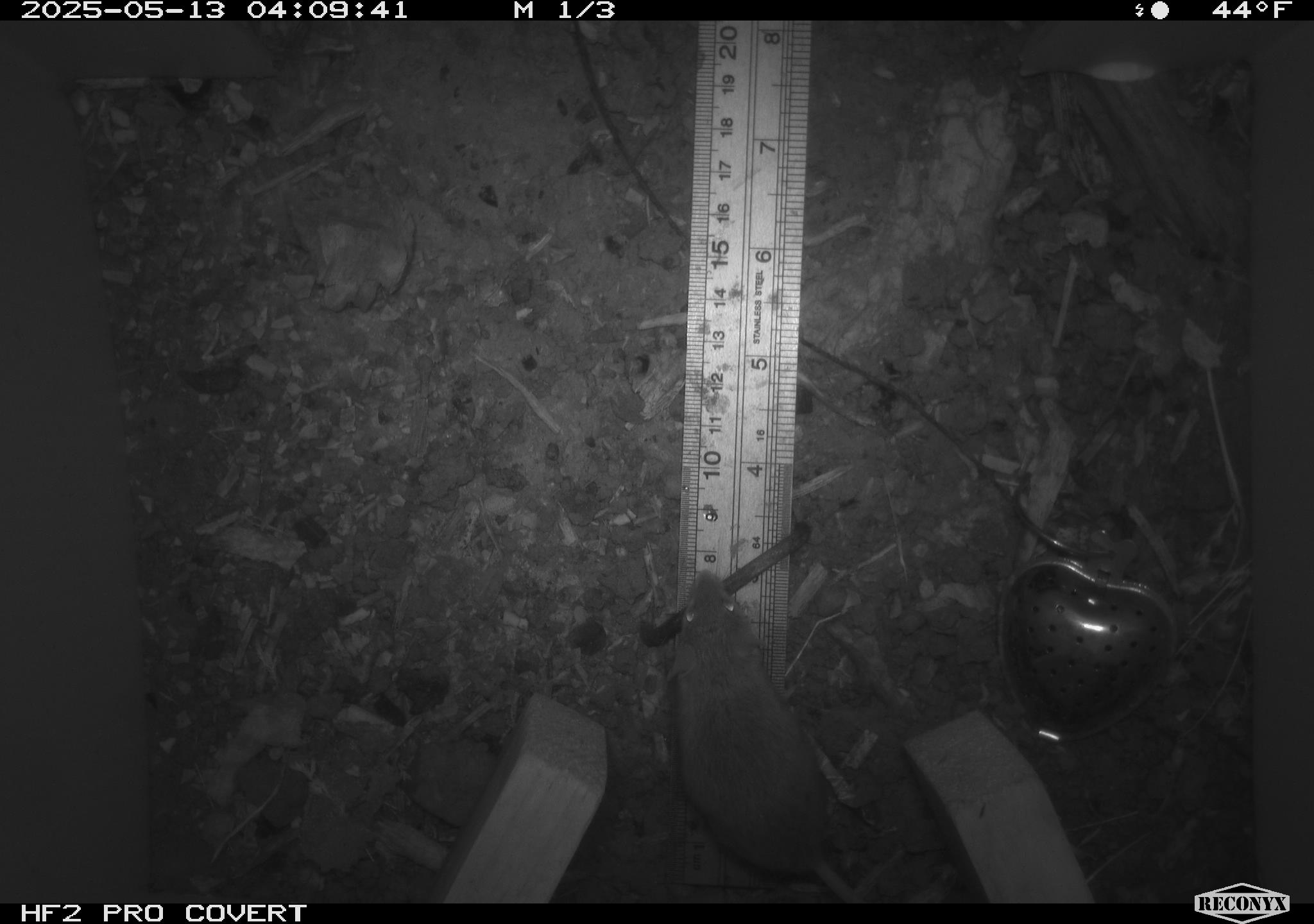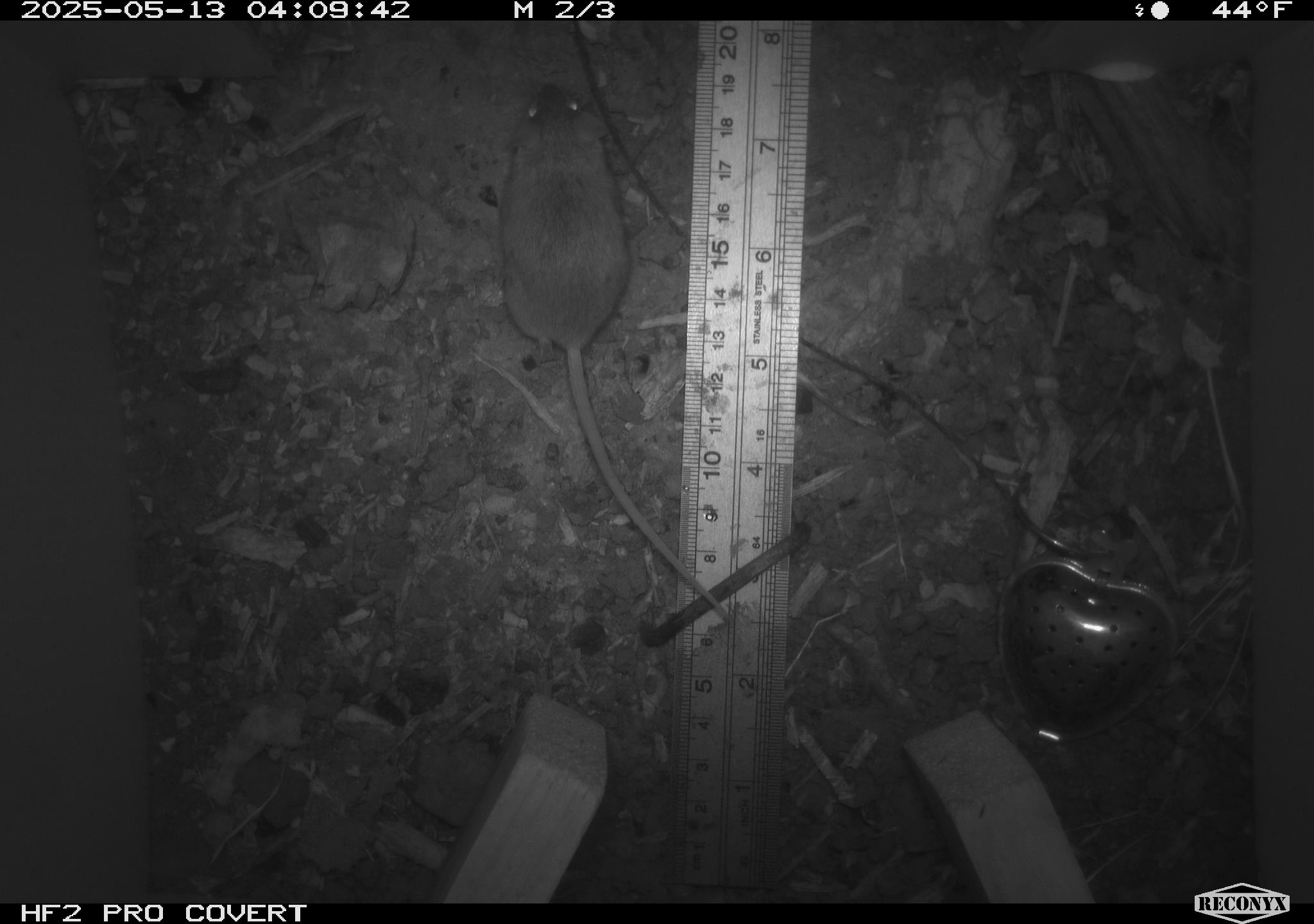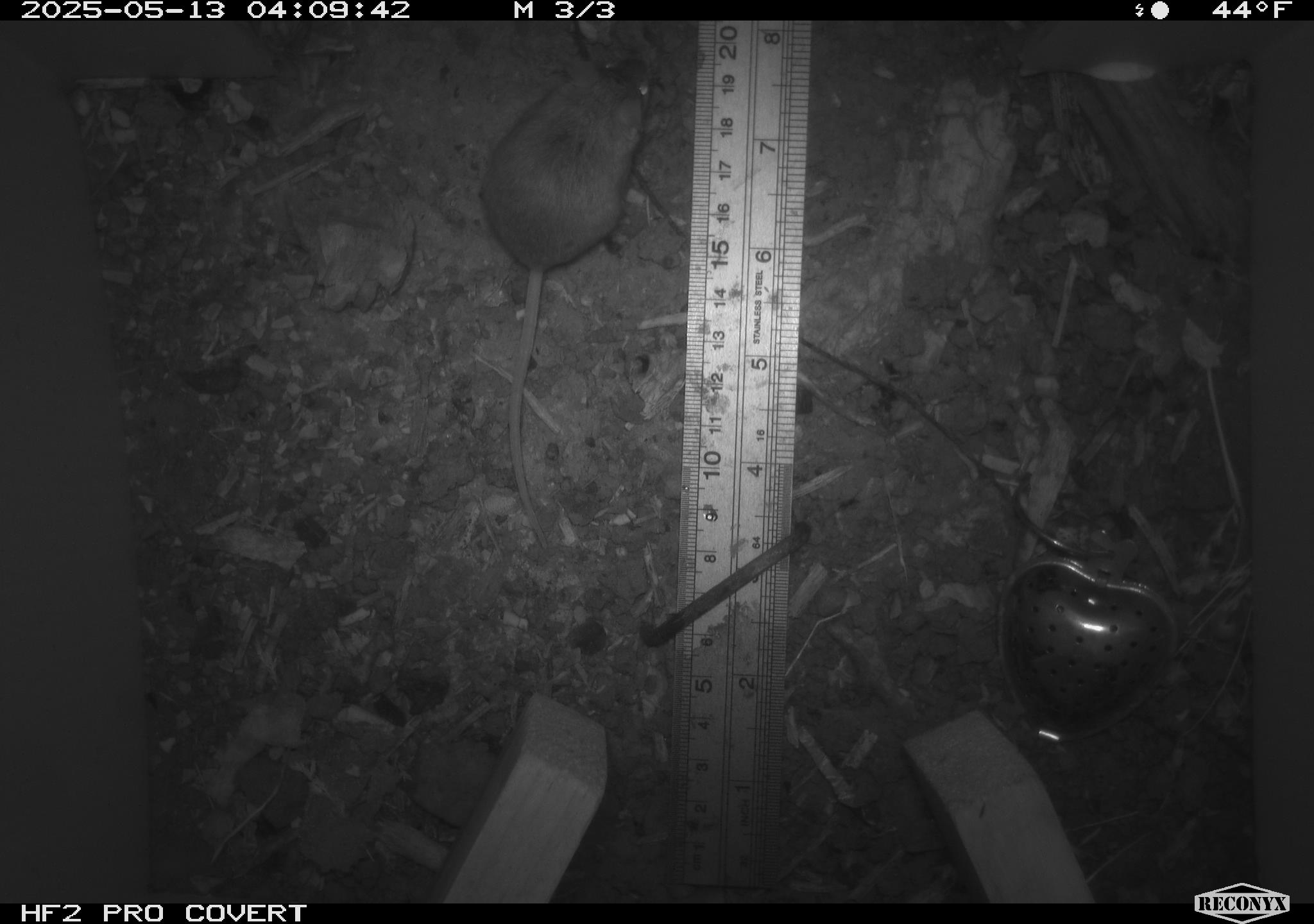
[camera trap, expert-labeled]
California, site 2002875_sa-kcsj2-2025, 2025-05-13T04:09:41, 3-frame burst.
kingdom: Animalia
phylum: Chordata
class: Mammalia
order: Rodentia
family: Muridae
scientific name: Muridae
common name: murids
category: muridae family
Muridae family (murids) (Muridae).